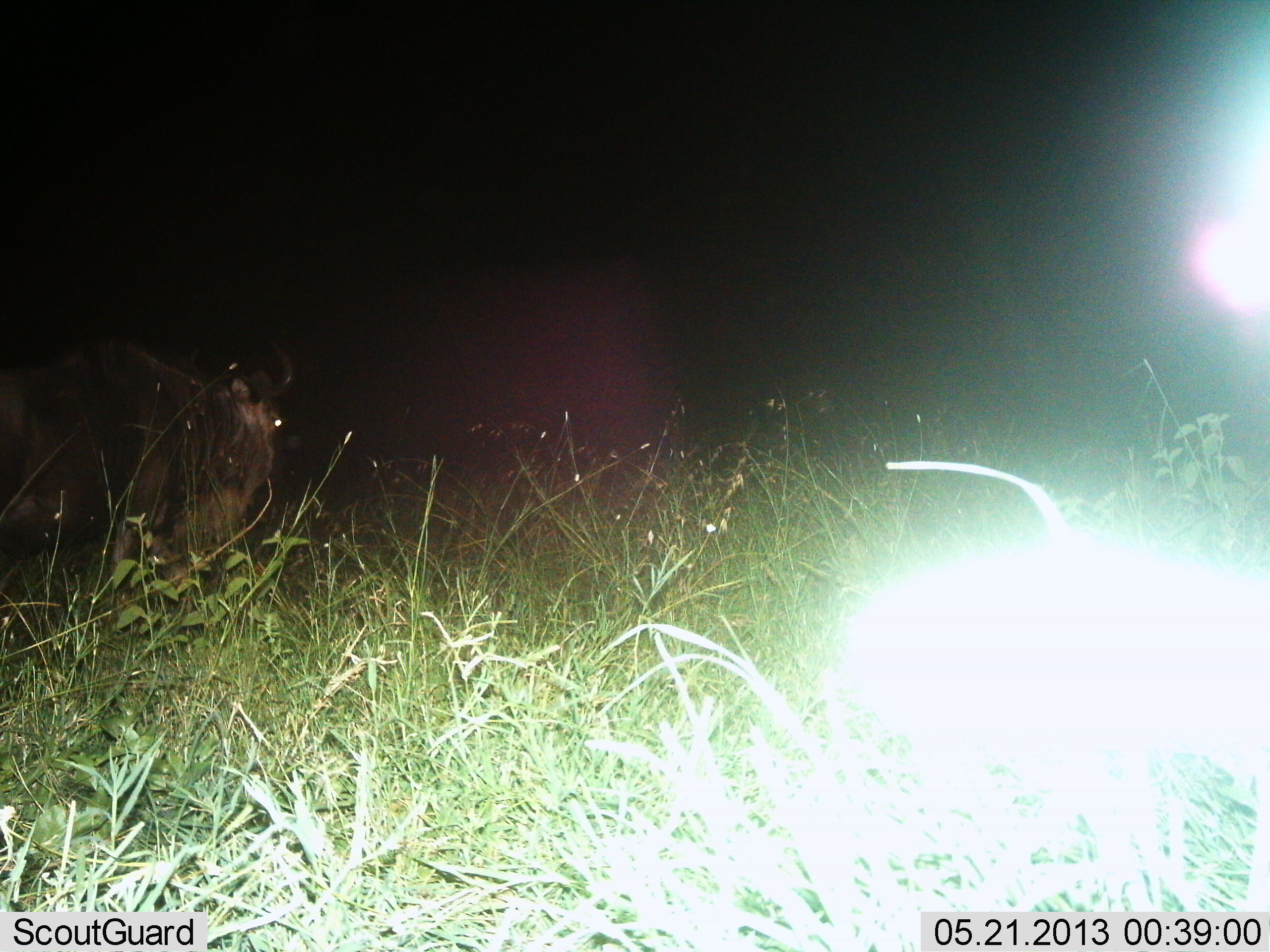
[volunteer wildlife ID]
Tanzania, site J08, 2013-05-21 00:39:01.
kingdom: Animalia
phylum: Chordata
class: Mammalia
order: Artiodactyla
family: Bovidae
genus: Connochaetes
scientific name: Connochaetes taurinus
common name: blue wildebeest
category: wildebeest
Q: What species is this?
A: Wildebeest (blue wildebeest) (Connochaetes taurinus).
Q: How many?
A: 1.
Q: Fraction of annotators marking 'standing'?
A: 41%.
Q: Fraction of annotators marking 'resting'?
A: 6%.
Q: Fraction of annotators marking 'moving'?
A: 53%.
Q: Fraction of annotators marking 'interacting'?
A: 0%.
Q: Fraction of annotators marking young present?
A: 0%.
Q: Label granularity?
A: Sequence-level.